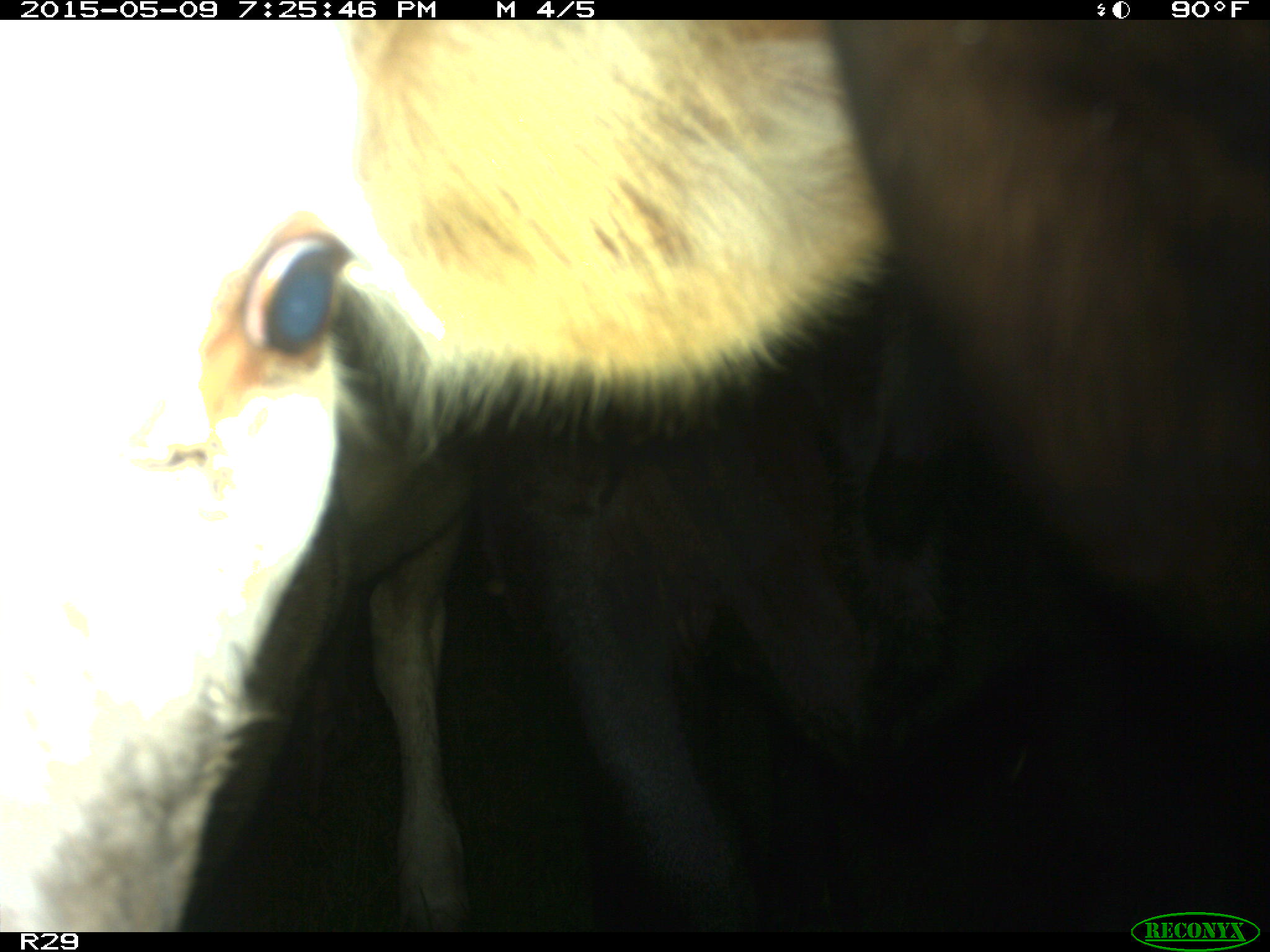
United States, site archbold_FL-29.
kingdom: Animalia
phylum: Chordata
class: Mammalia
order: Artiodactyla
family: Bovidae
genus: Bos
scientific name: Bos taurus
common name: domestic cow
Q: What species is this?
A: Bos taurus (domestic cow).